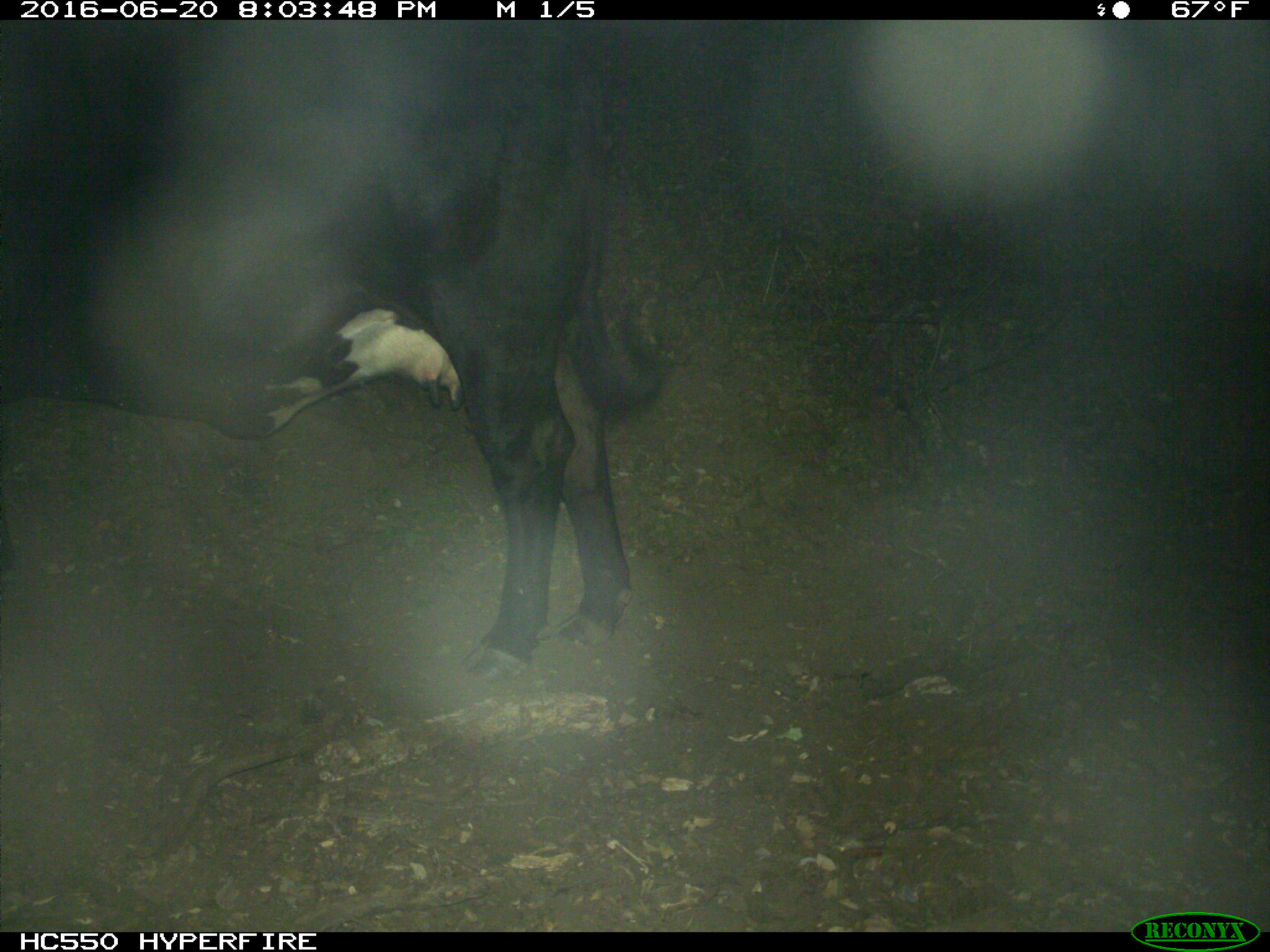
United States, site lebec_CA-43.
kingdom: Animalia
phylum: Chordata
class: Mammalia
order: Artiodactyla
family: Bovidae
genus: Bos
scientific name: Bos taurus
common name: domestic cow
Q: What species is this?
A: Bos taurus (domestic cow).